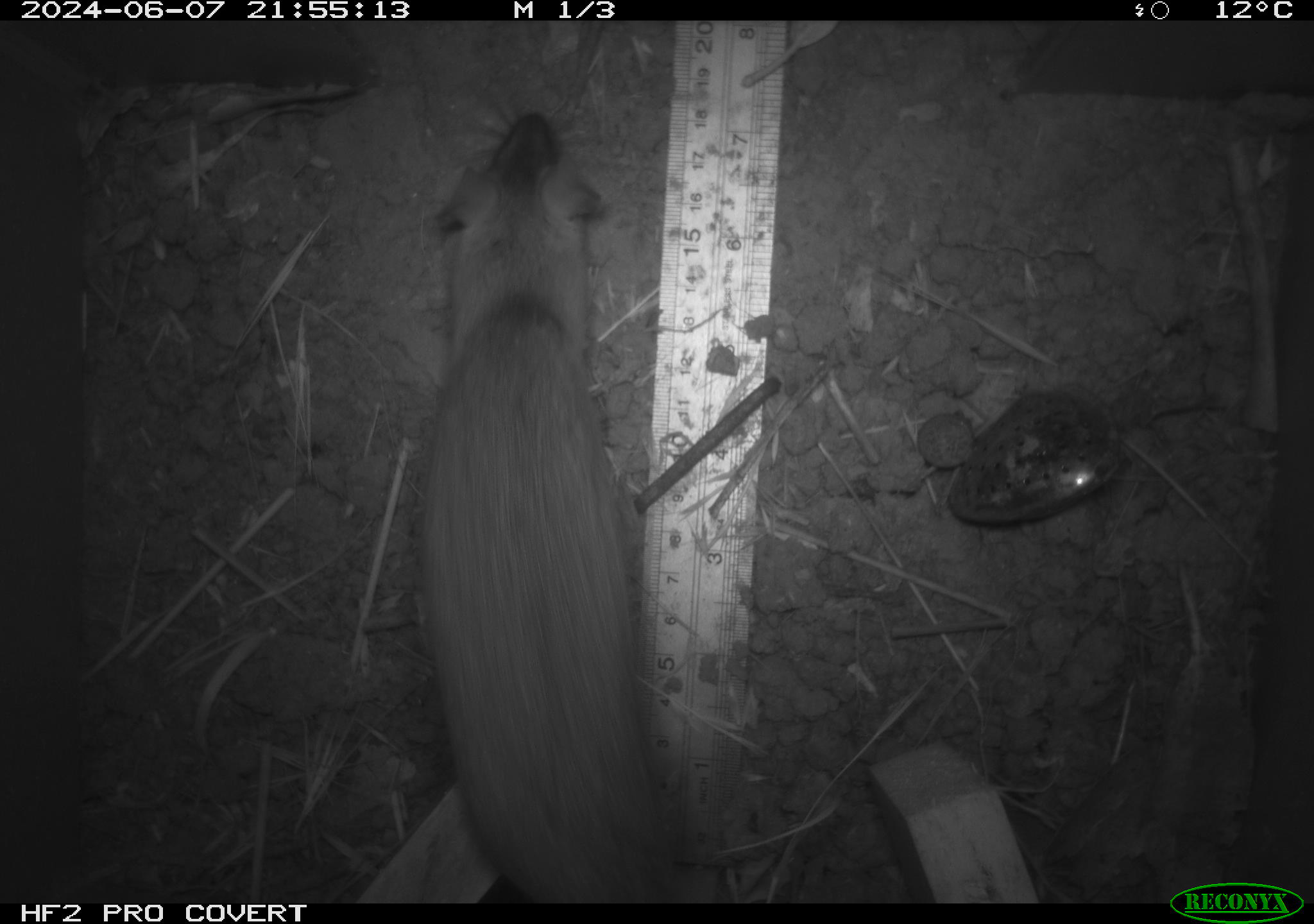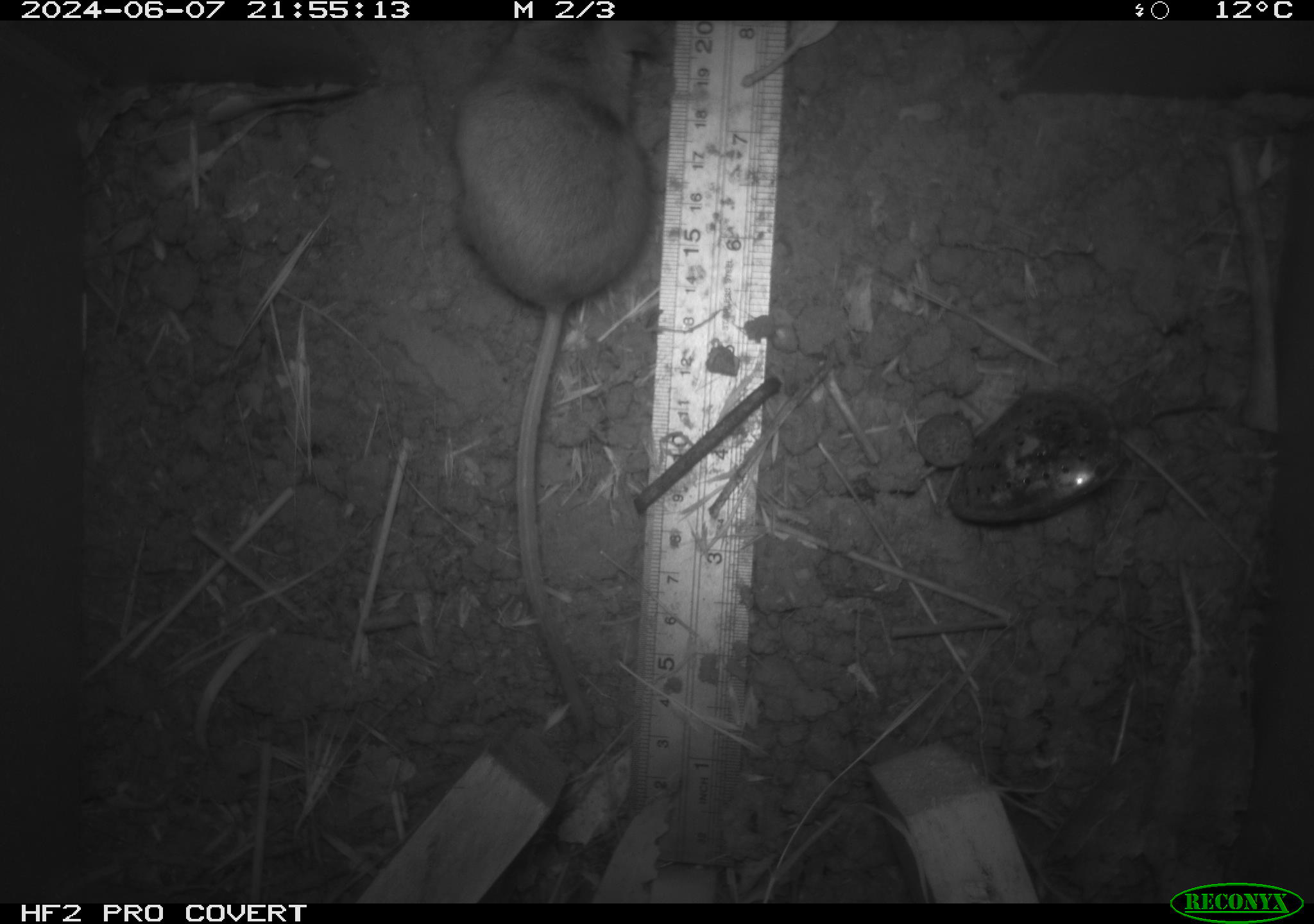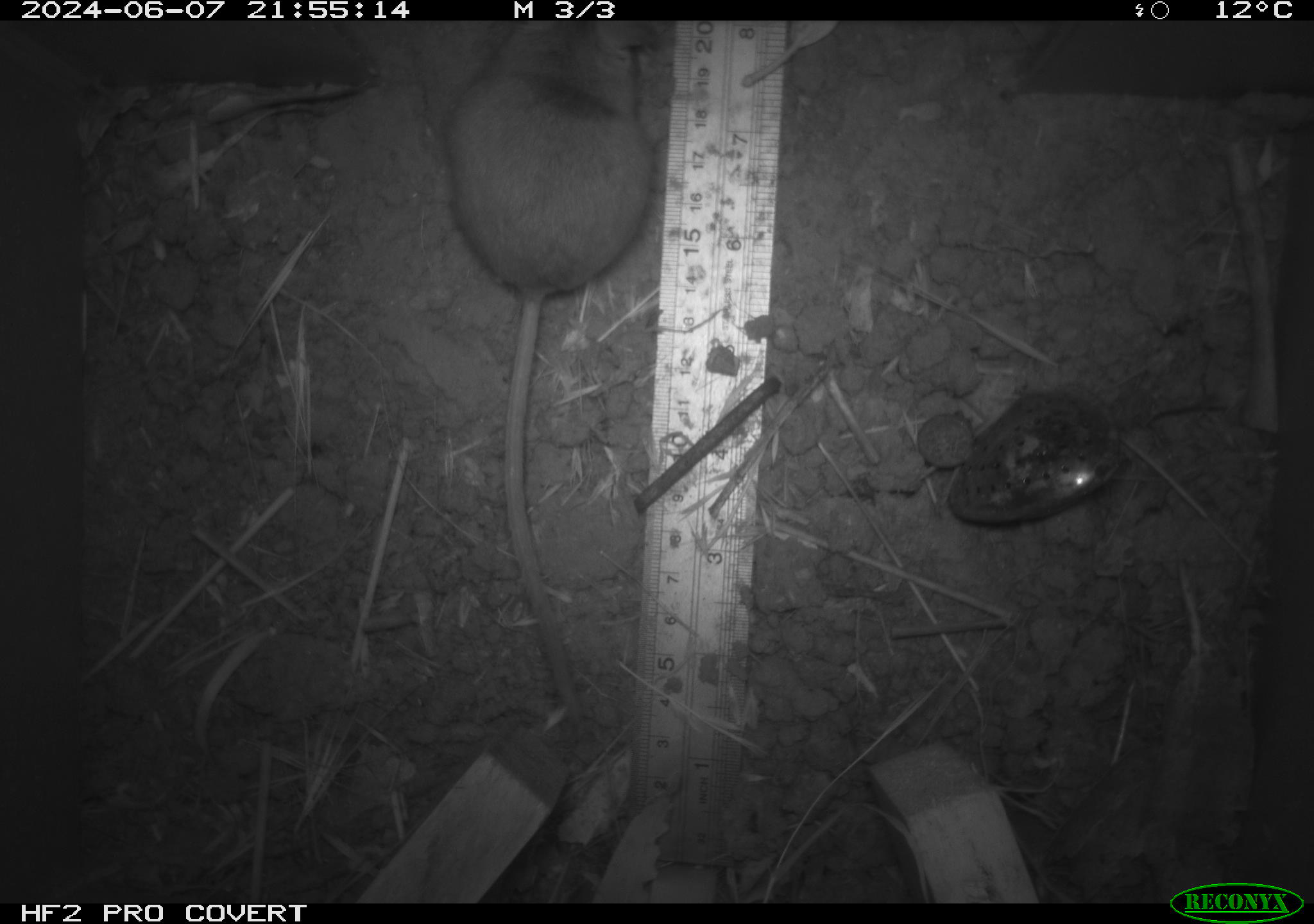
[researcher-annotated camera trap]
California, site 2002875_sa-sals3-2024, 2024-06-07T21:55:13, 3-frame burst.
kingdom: Animalia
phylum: Chordata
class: Mammalia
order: Rodentia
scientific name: Rodentia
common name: rodent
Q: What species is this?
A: Rodent (Rodentia).